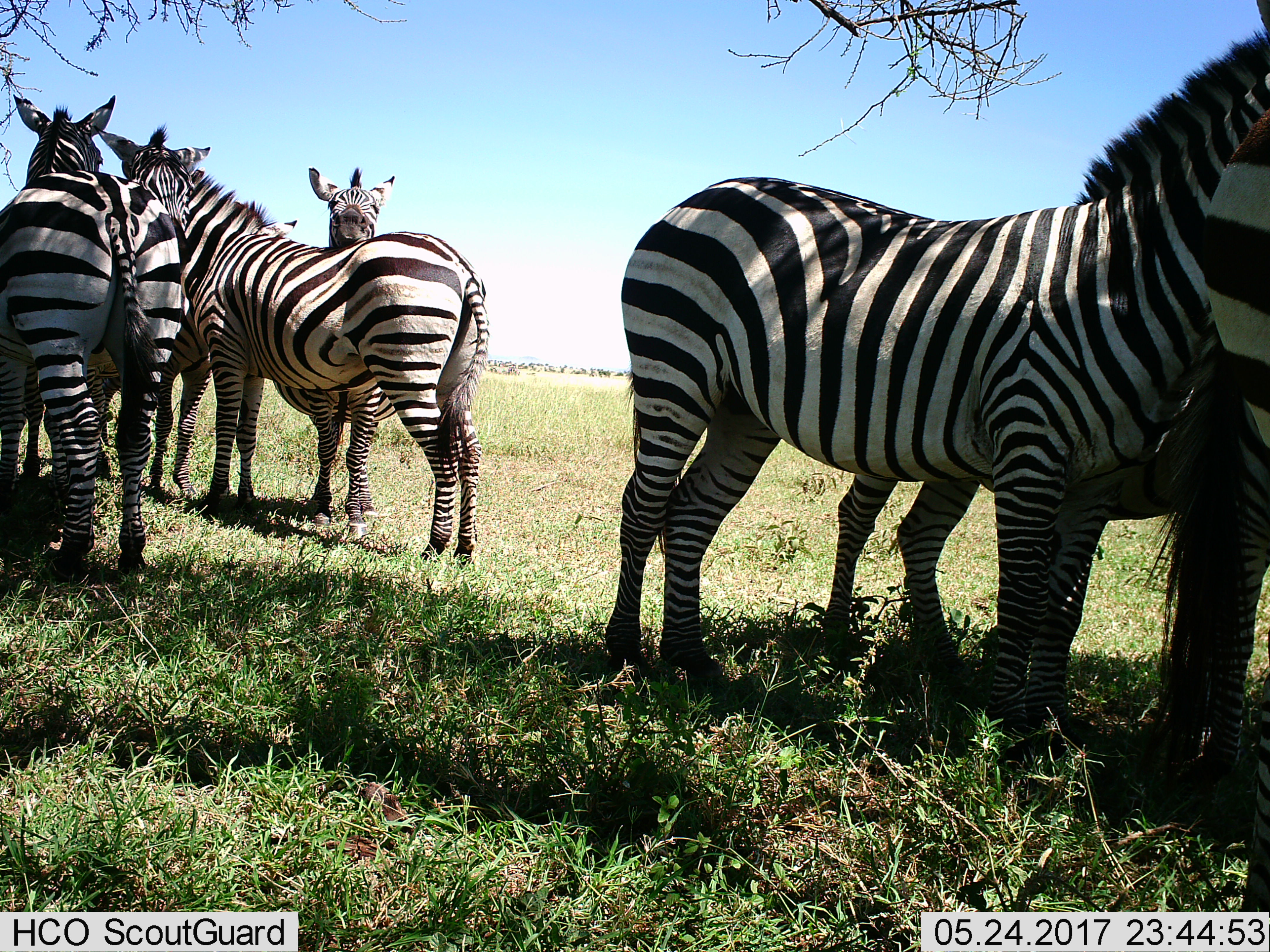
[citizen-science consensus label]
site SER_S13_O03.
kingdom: Animalia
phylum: Chordata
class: Mammalia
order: Perissodactyla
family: Equidae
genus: Equus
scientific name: Equus quagga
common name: plains zebra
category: zebraplains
Zebraplains (plains zebra) (Equus quagga), count 7. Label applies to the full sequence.